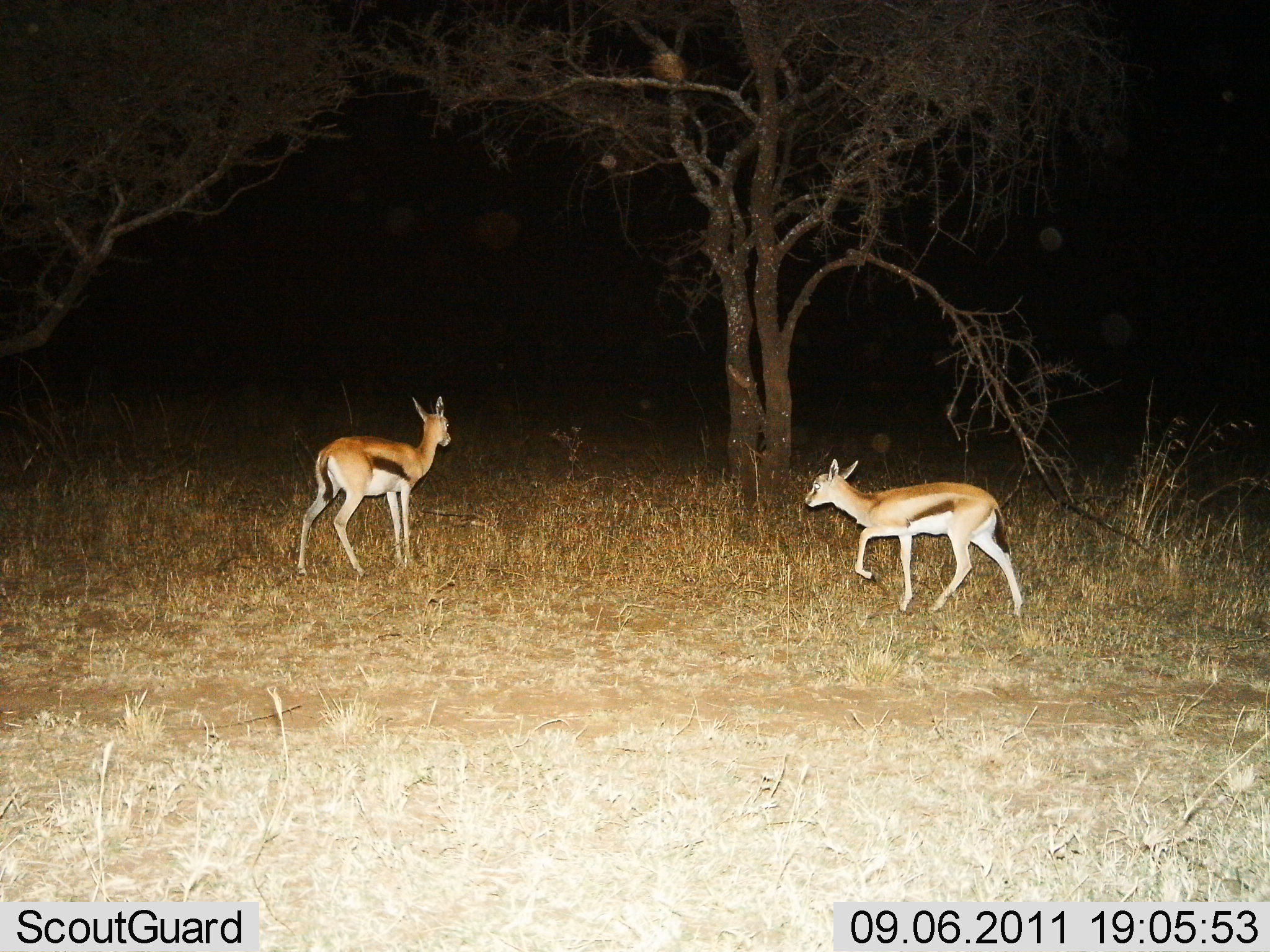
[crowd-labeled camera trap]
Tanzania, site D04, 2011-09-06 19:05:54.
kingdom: Animalia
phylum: Chordata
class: Mammalia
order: Artiodactyla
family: Bovidae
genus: Eudorcas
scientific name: Eudorcas thomsonii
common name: thomson's gazelle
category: gazellethomsons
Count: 2.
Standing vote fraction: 46%.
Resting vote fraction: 0%.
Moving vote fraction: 77%.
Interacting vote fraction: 0%.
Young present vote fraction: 0%.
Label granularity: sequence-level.